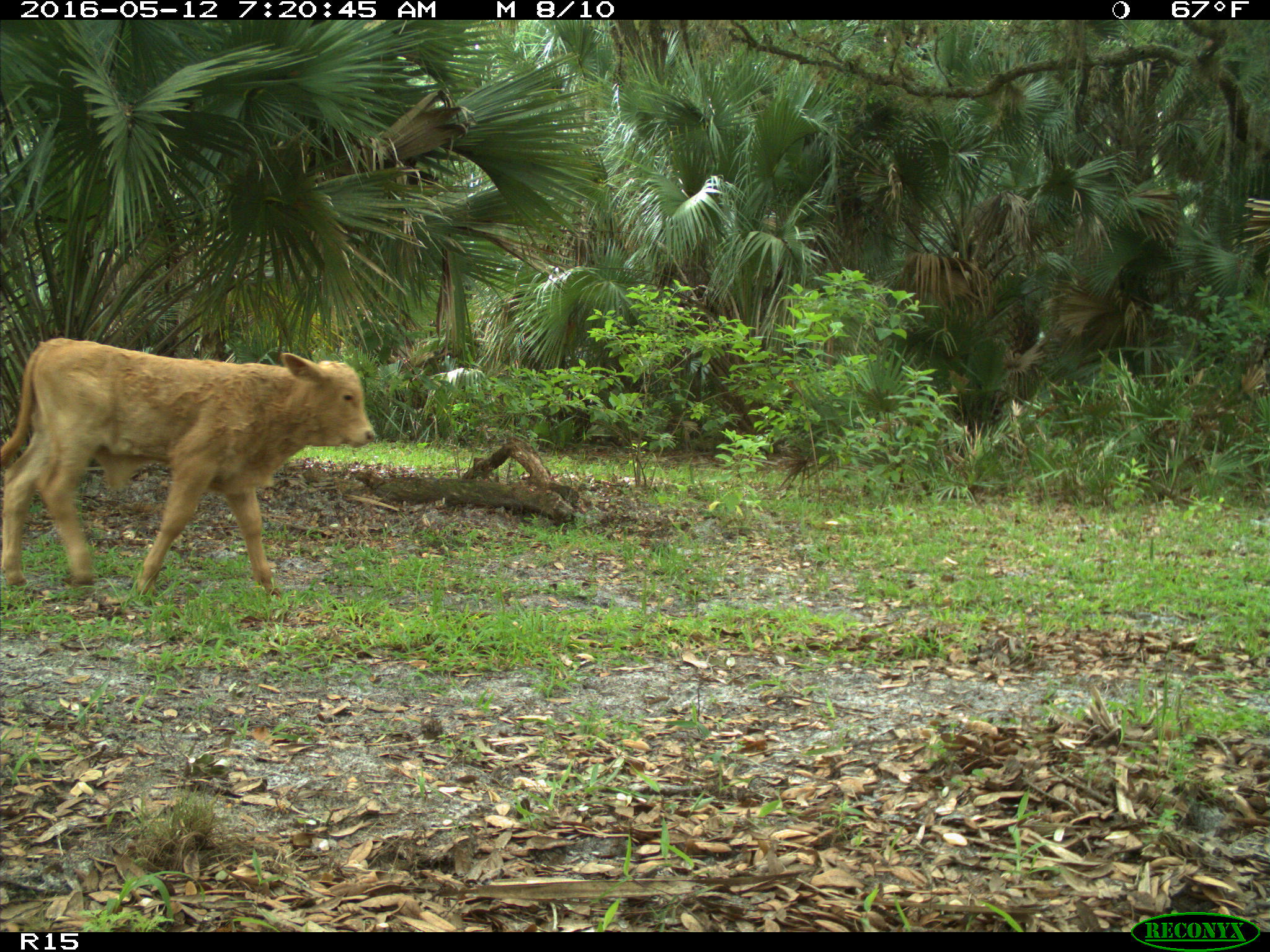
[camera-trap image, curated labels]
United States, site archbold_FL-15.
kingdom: Animalia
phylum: Chordata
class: Mammalia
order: Artiodactyla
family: Bovidae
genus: Bos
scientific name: Bos taurus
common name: domestic cow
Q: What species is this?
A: Bos taurus (domestic cow).